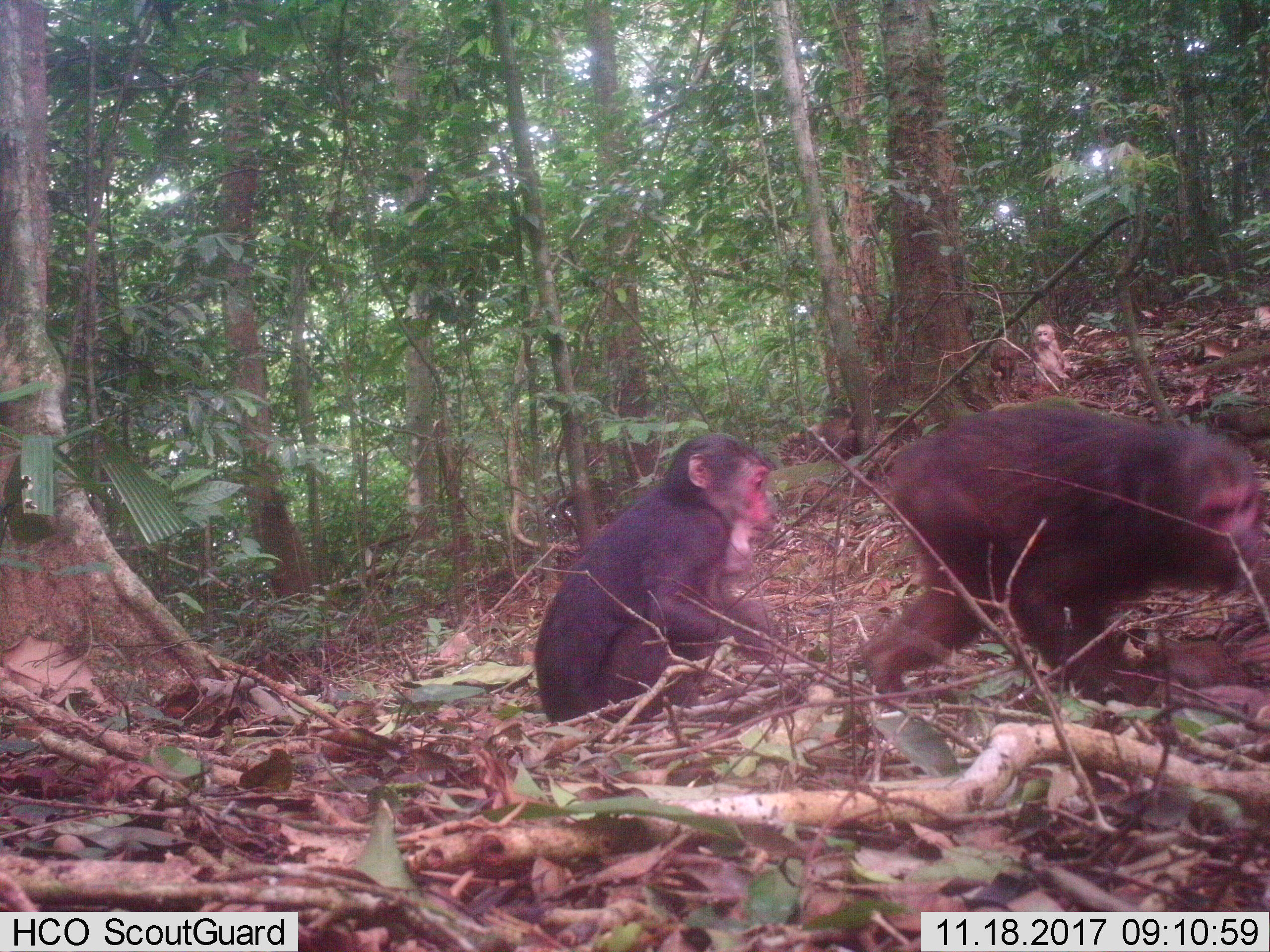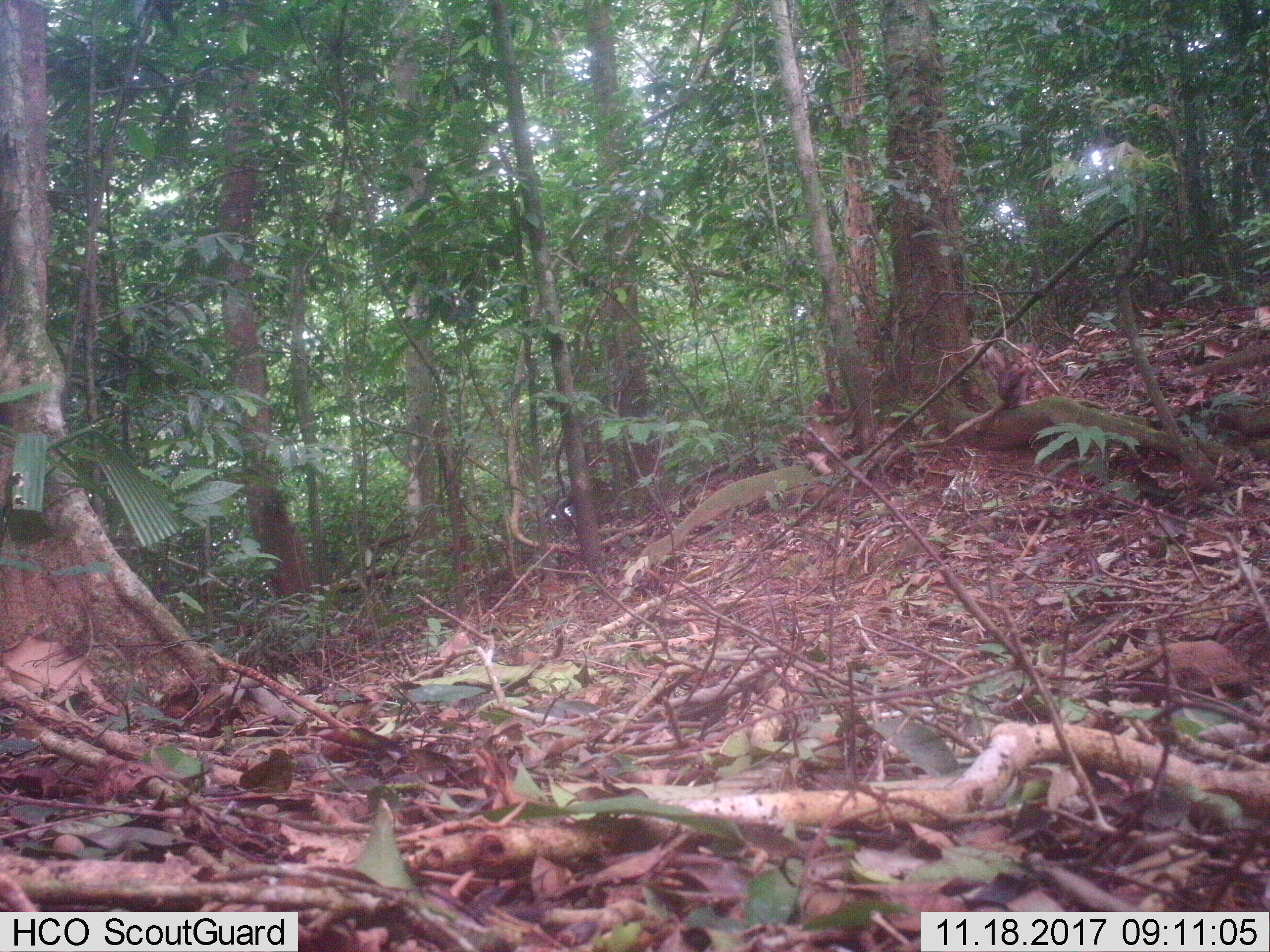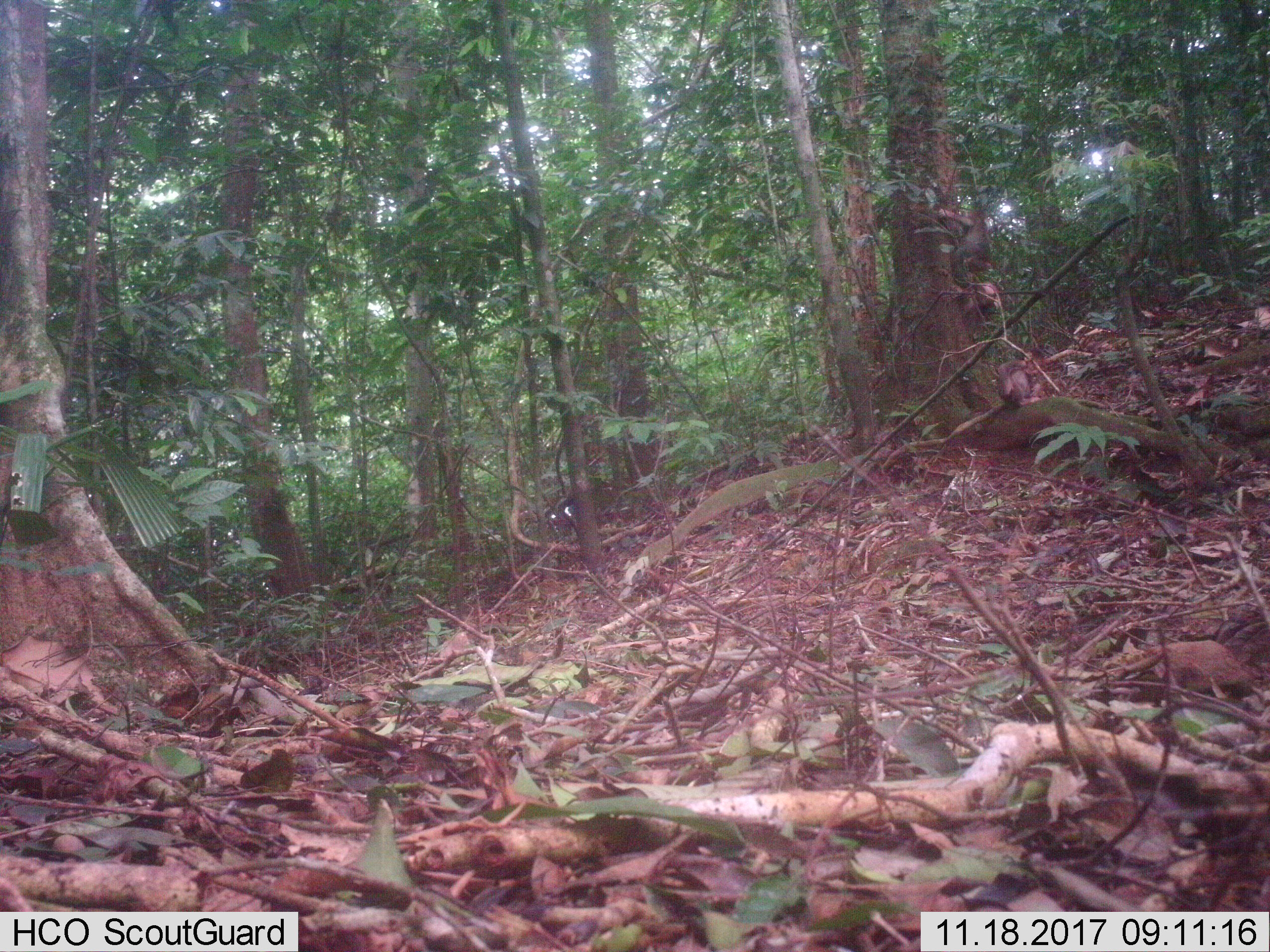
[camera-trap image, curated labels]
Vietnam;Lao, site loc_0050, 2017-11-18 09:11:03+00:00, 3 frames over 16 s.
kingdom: Animalia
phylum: Chordata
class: Mammalia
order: Primates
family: Cercopithecidae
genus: Macaca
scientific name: Macaca arctoides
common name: stump-tailed macaque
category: stump tailed macaque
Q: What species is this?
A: Stump tailed macaque (stump-tailed macaque) (Macaca arctoides).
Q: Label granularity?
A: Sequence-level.